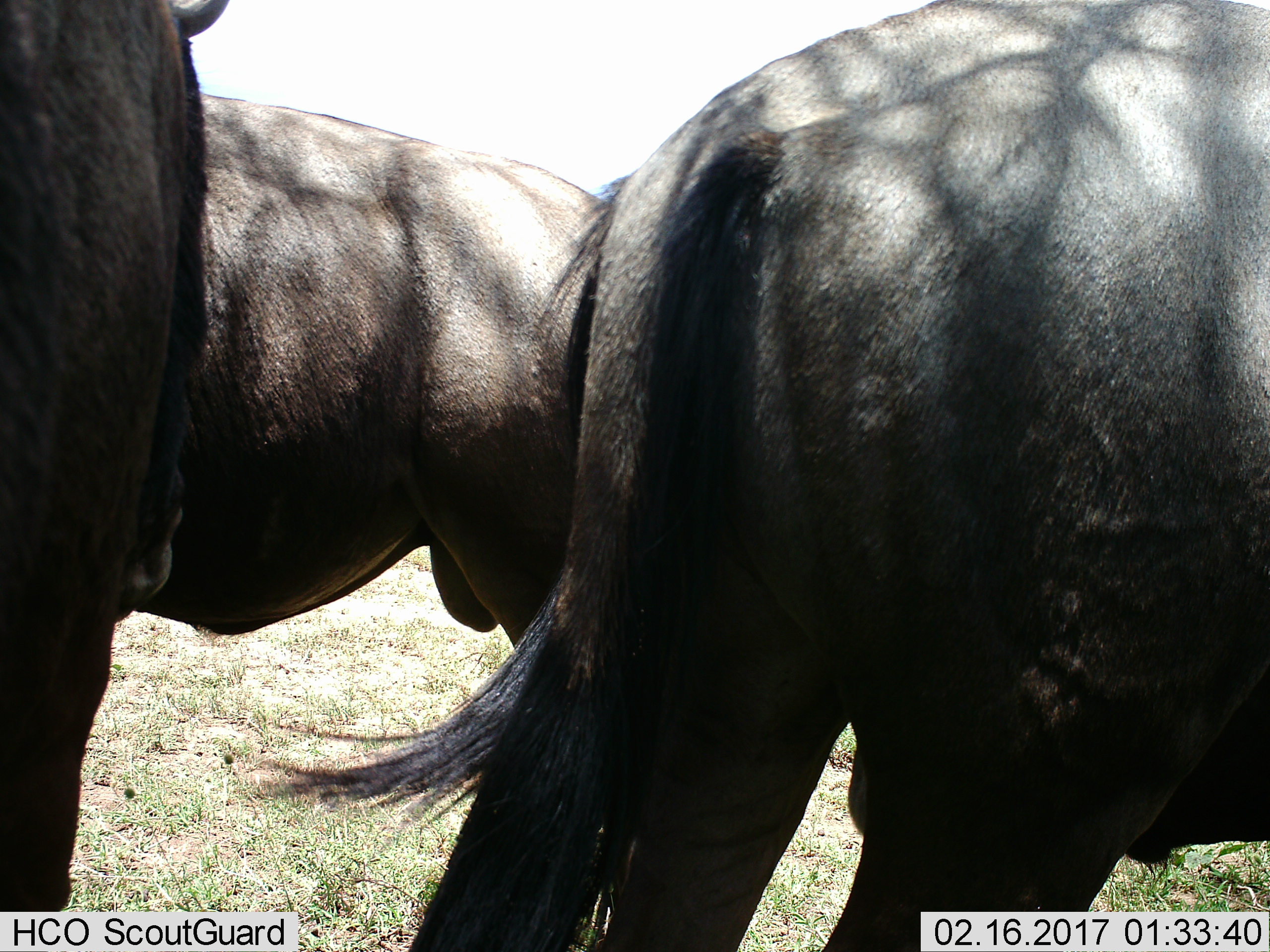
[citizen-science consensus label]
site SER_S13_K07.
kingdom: Animalia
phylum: Chordata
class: Mammalia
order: Artiodactyla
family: Bovidae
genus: Connochaetes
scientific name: Connochaetes taurinus taurinus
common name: blue wildebeest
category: wildebeestblue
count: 3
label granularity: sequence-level